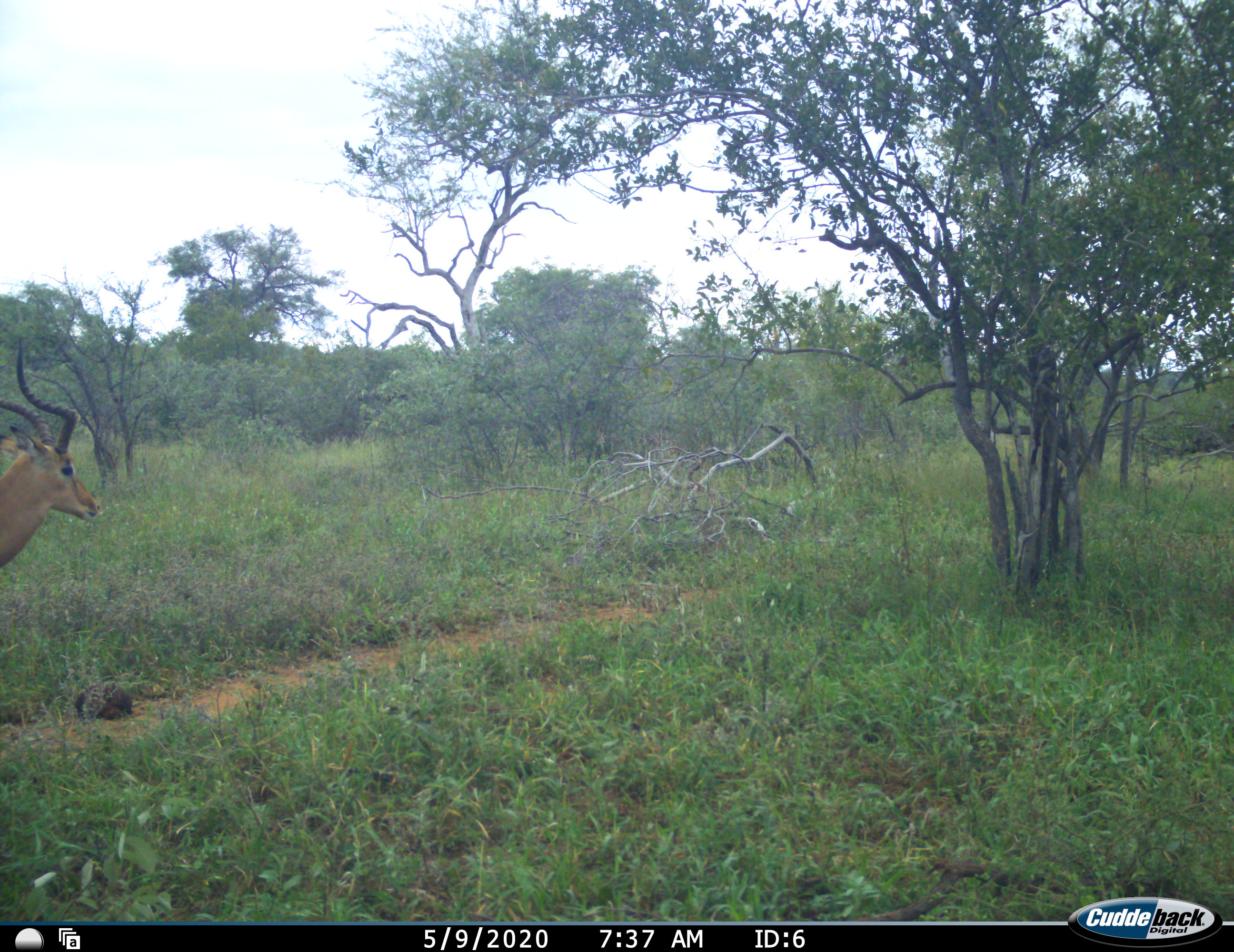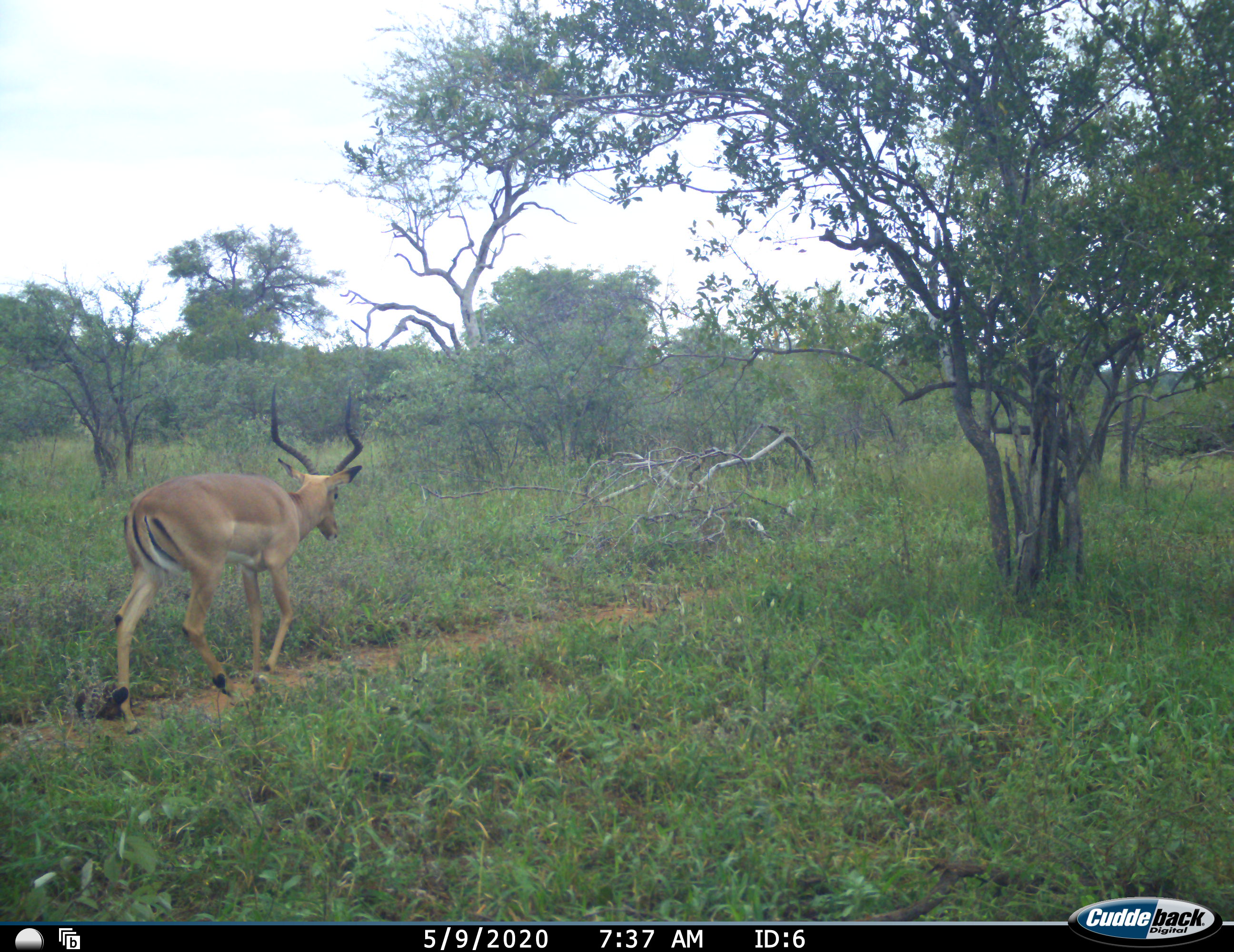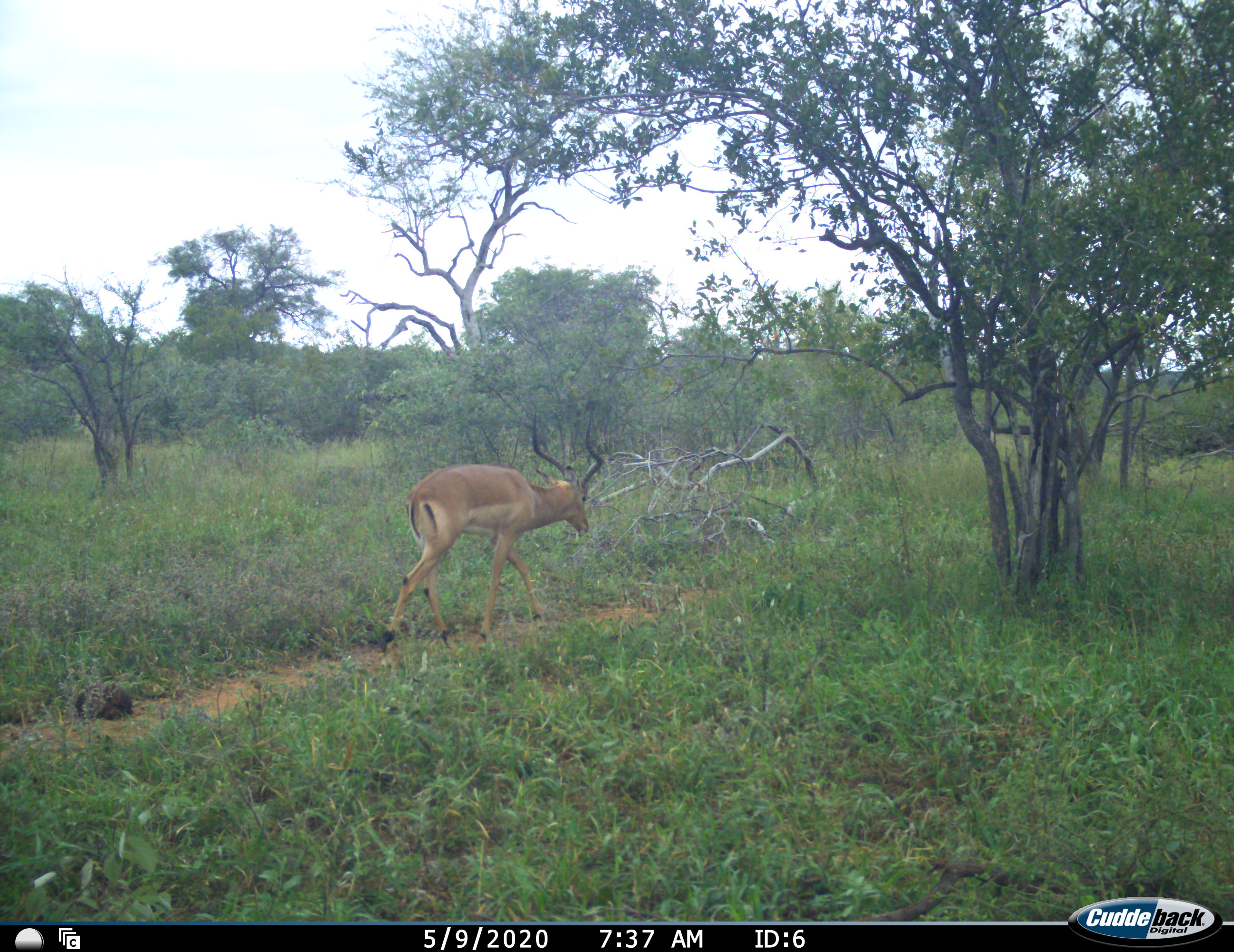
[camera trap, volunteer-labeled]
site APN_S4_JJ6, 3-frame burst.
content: unidentified animal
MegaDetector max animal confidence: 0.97